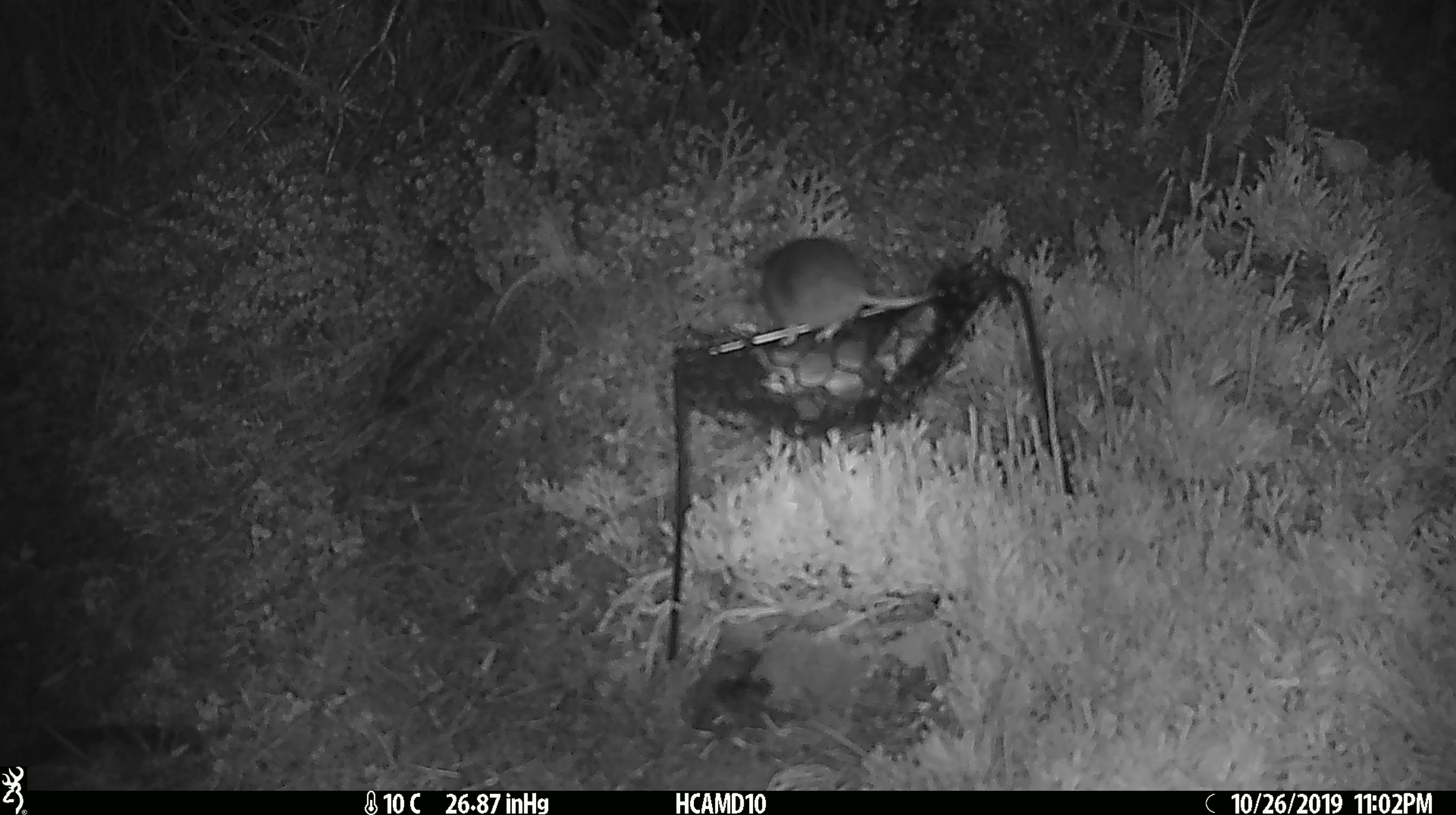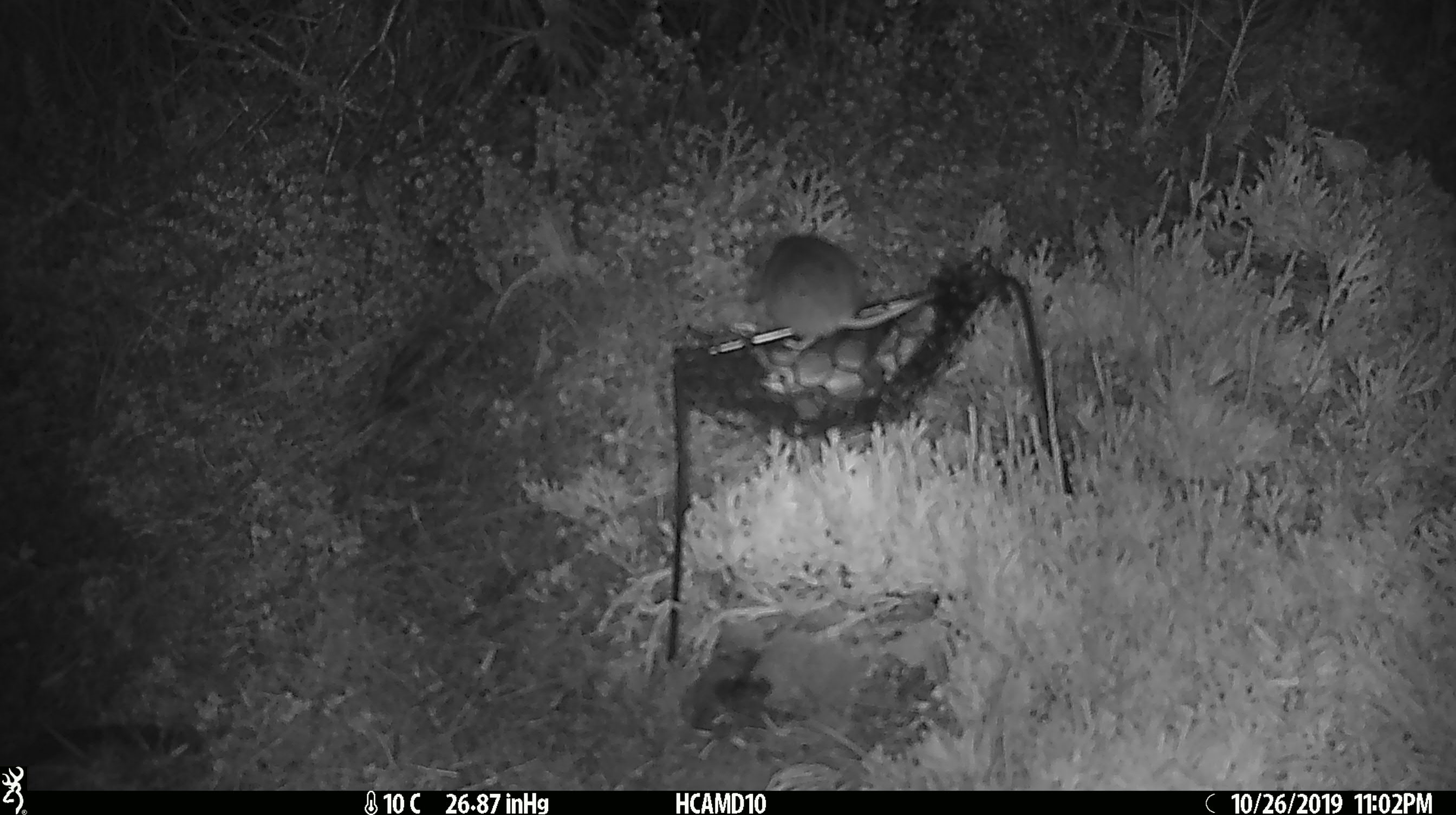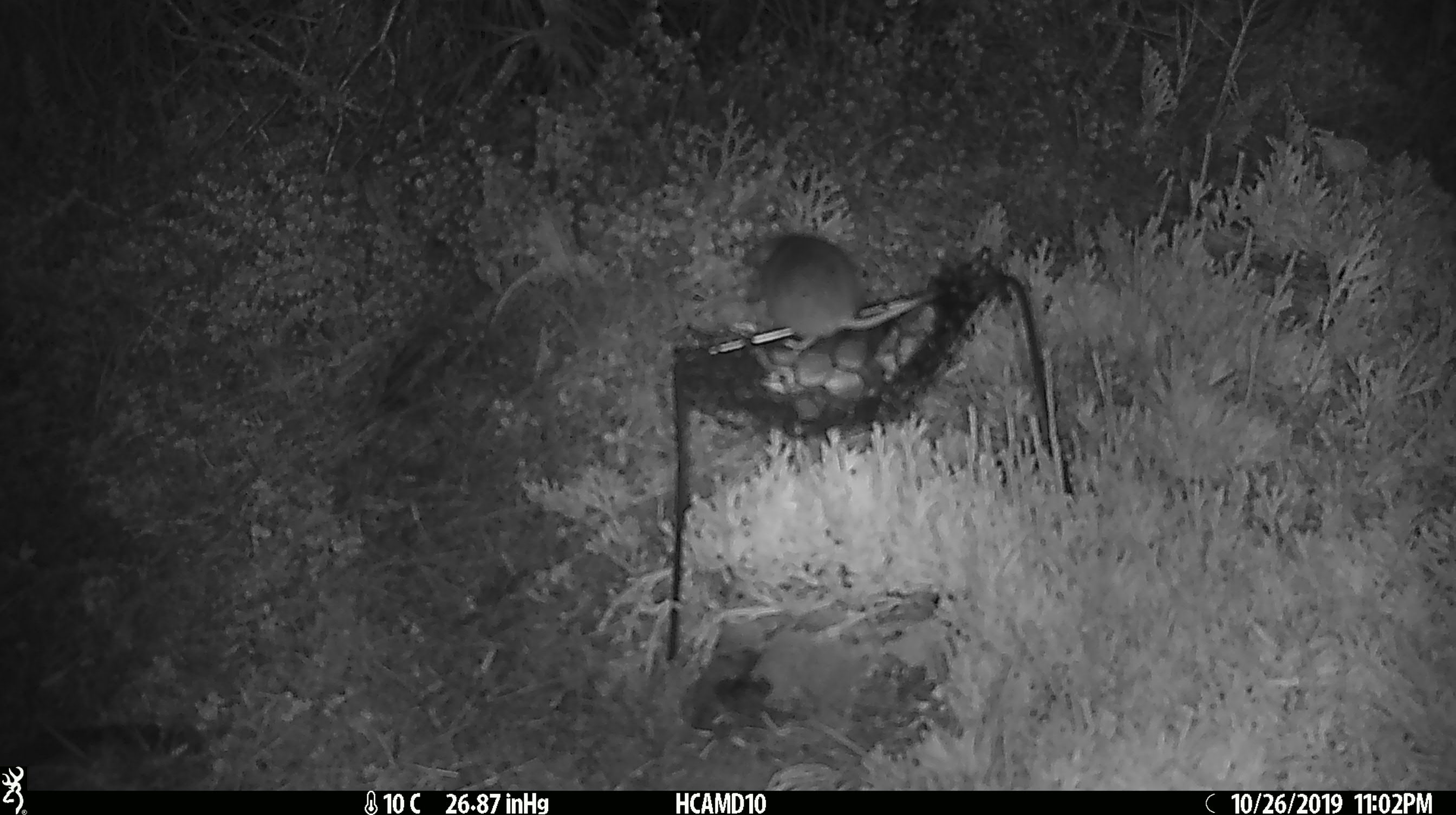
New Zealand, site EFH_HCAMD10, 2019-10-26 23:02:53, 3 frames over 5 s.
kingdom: Animalia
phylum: Chordata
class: Mammalia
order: Rodentia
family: Muridae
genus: Mus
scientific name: Mus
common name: mouse